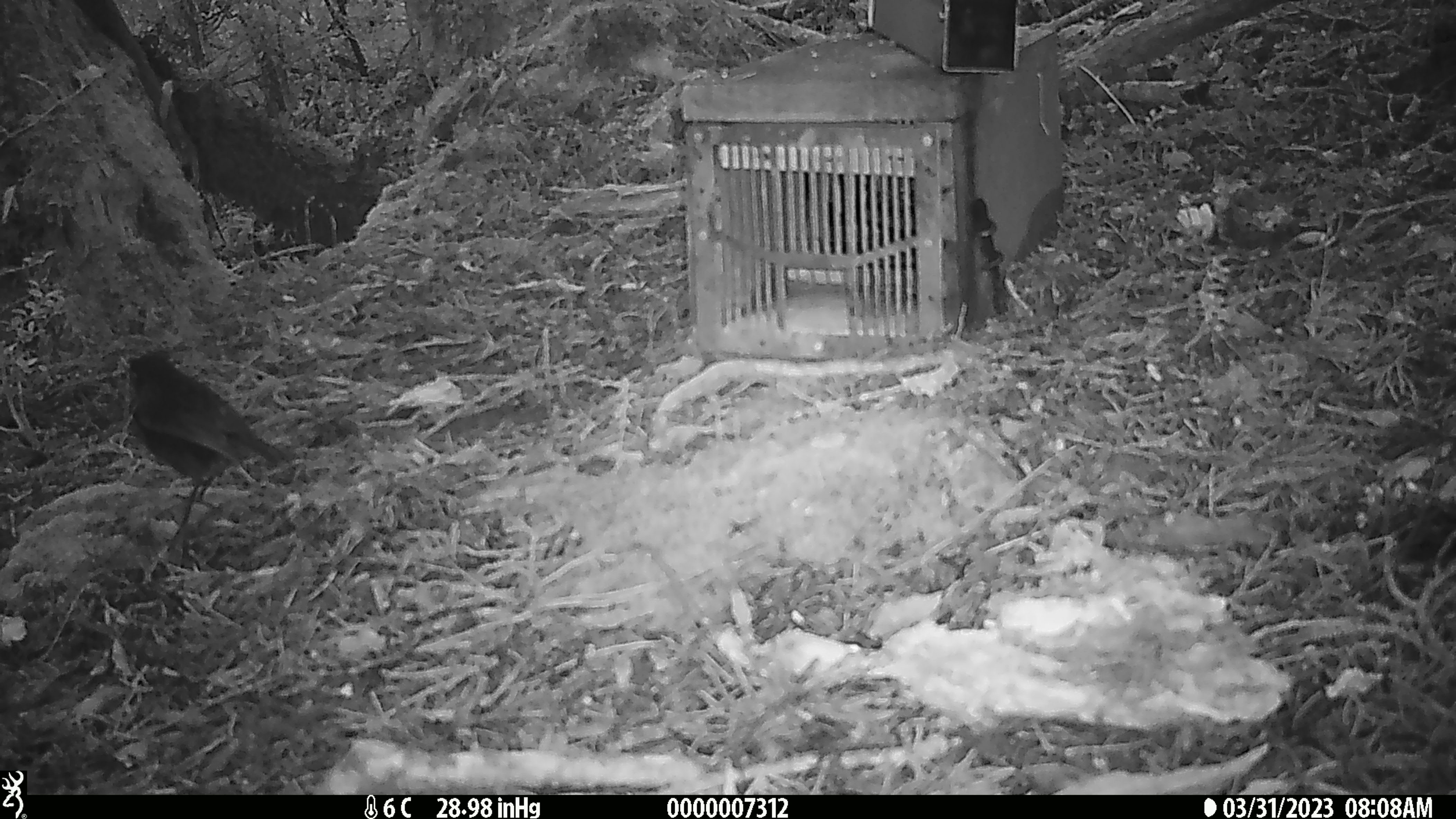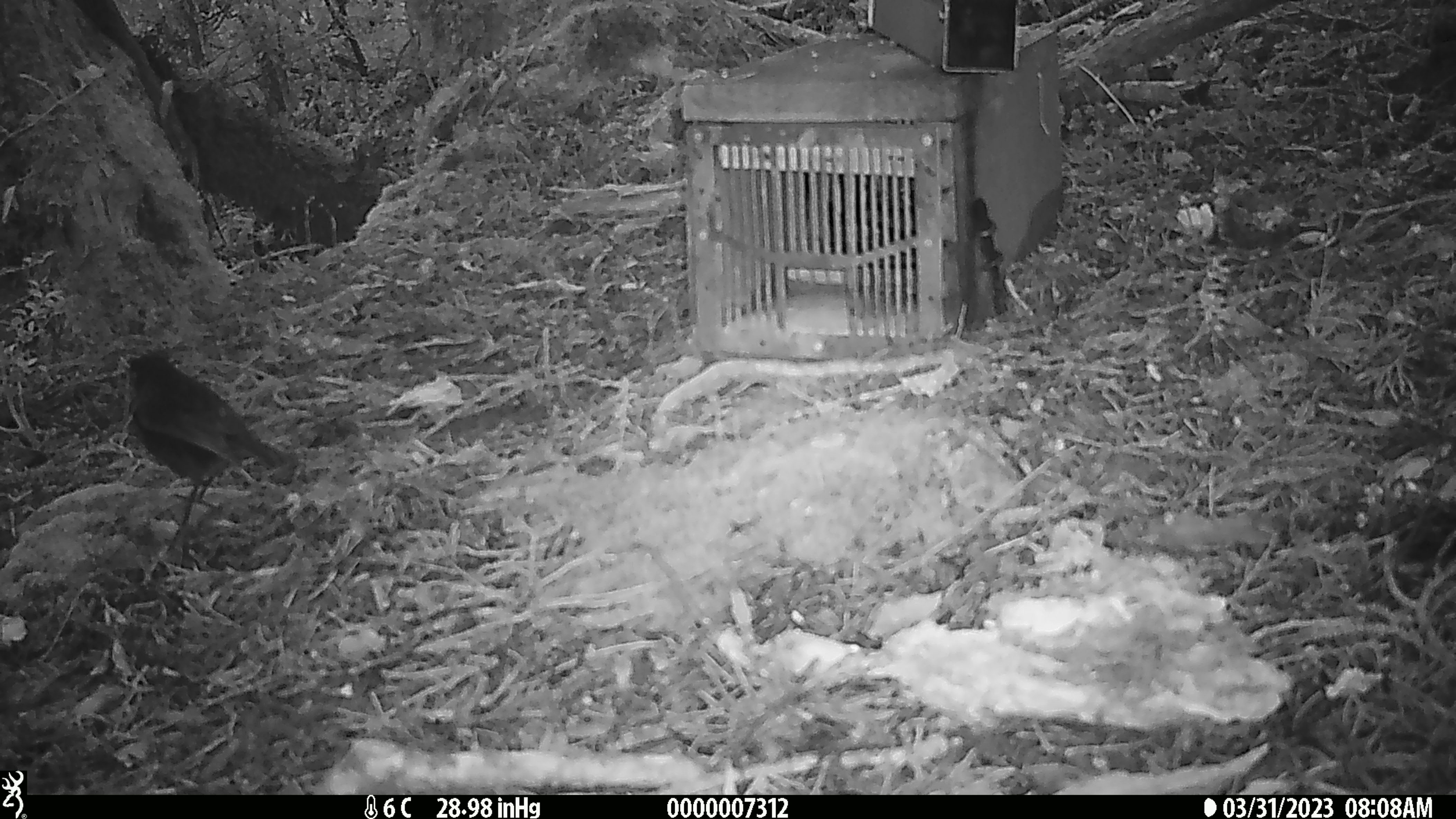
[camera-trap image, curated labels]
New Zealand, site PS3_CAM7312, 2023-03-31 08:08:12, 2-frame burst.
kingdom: Animalia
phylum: Chordata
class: Aves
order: Passeriformes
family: Petroicidae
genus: Petroica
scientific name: Petroica australis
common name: new zealand robin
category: robin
Robin (new zealand robin) (Petroica australis).